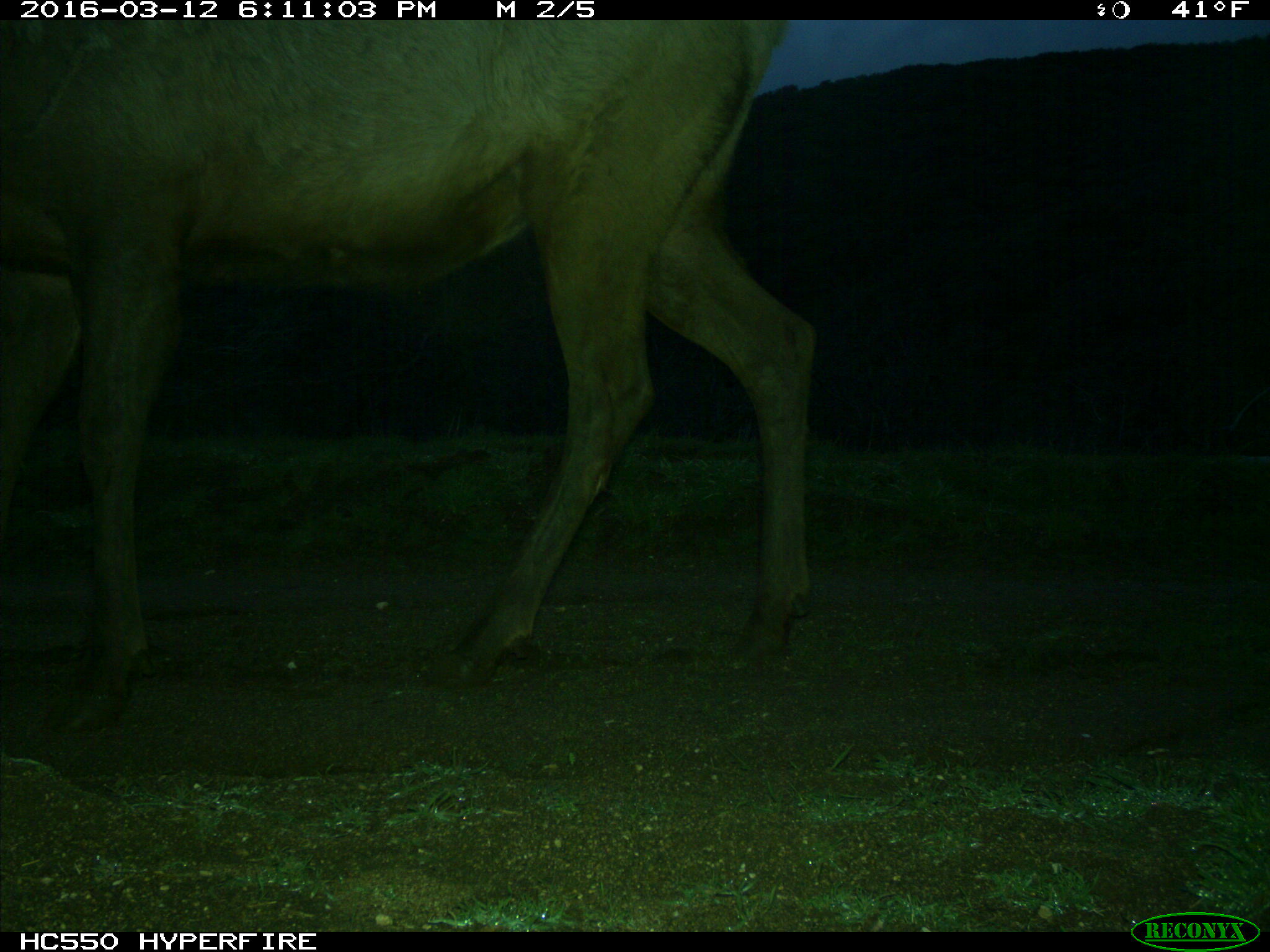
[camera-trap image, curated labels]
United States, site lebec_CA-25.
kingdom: Animalia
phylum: Chordata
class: Mammalia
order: Artiodactyla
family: Cervidae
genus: Cervus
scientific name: Cervus canadensis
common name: elk